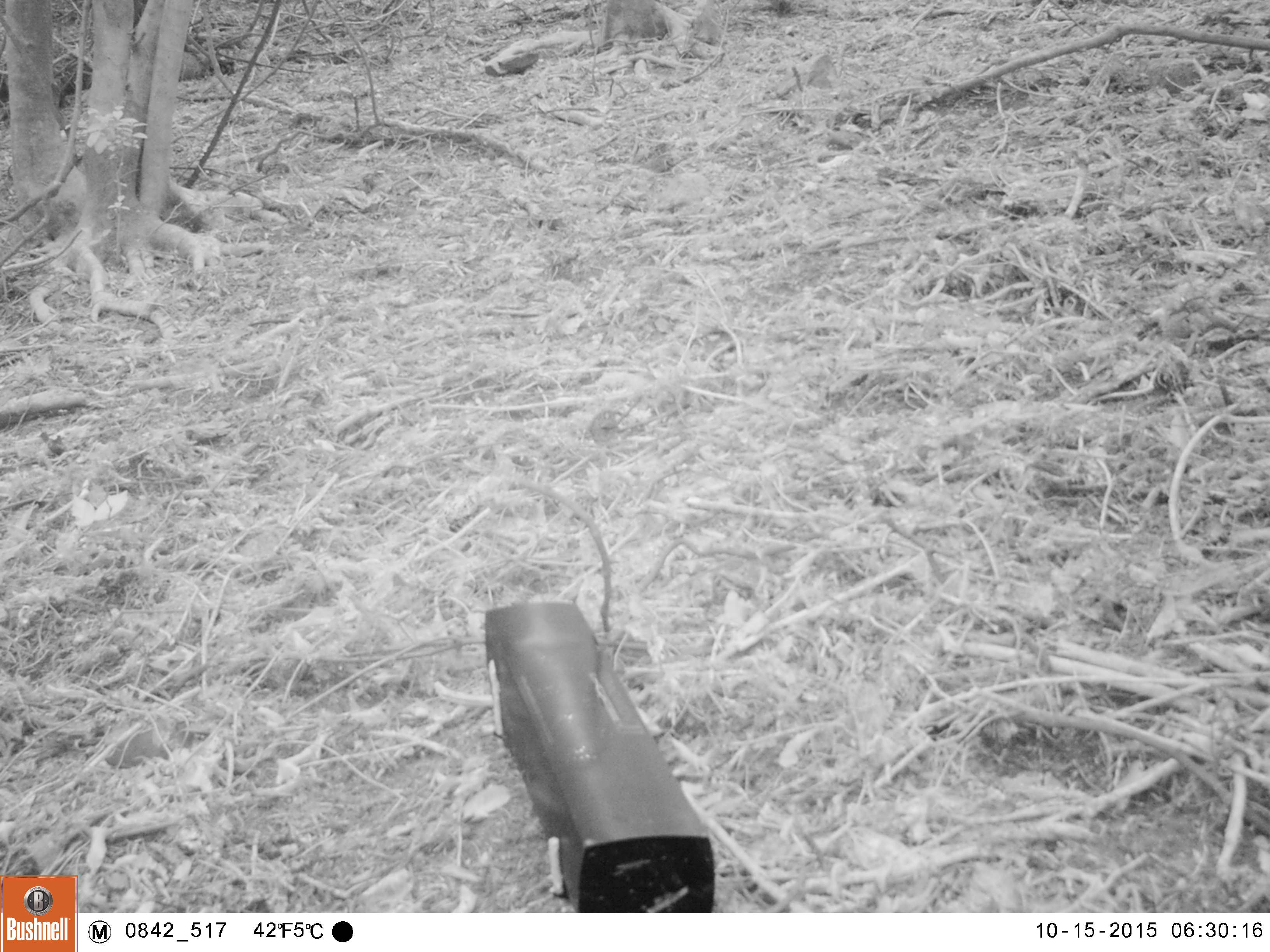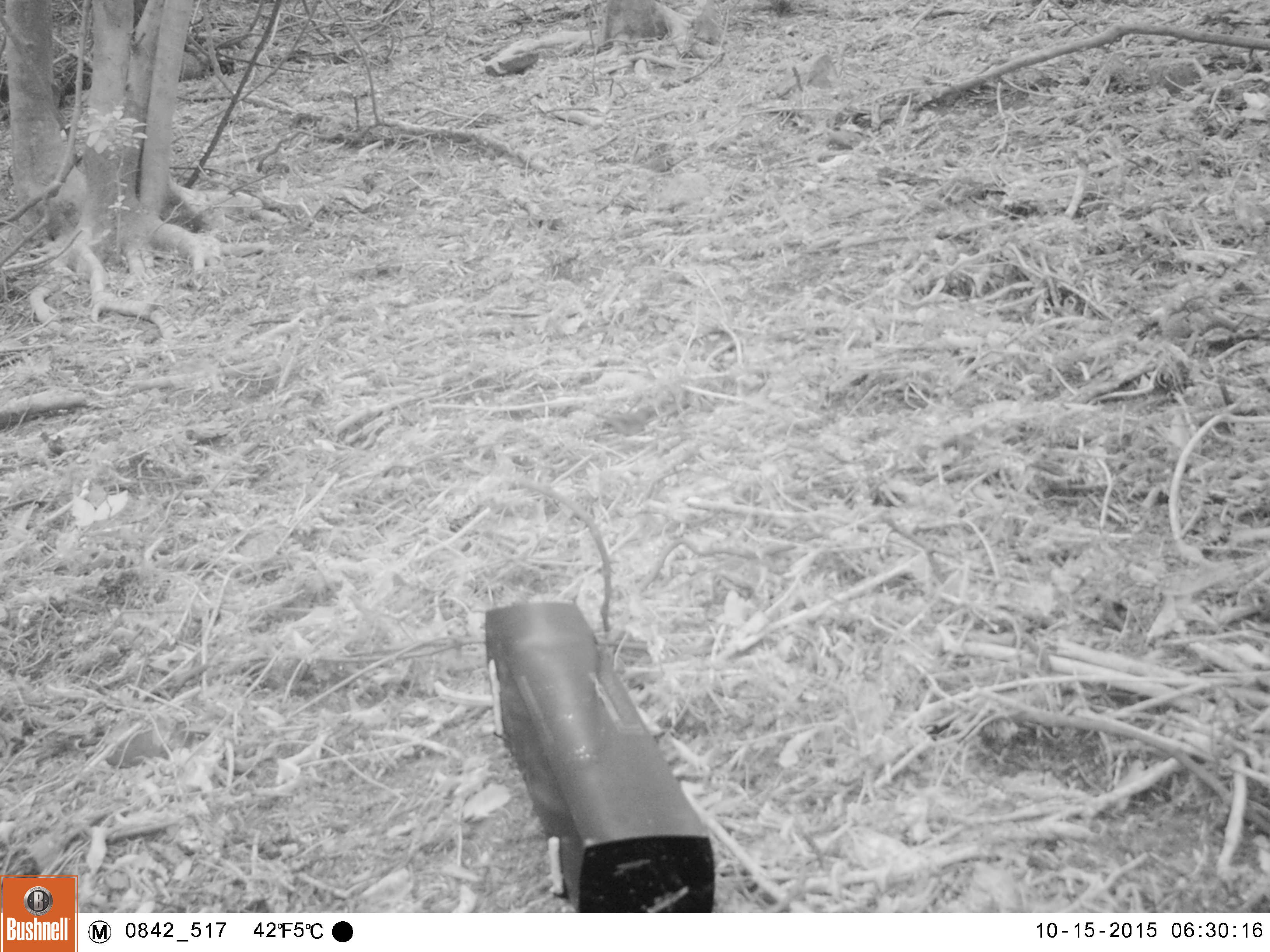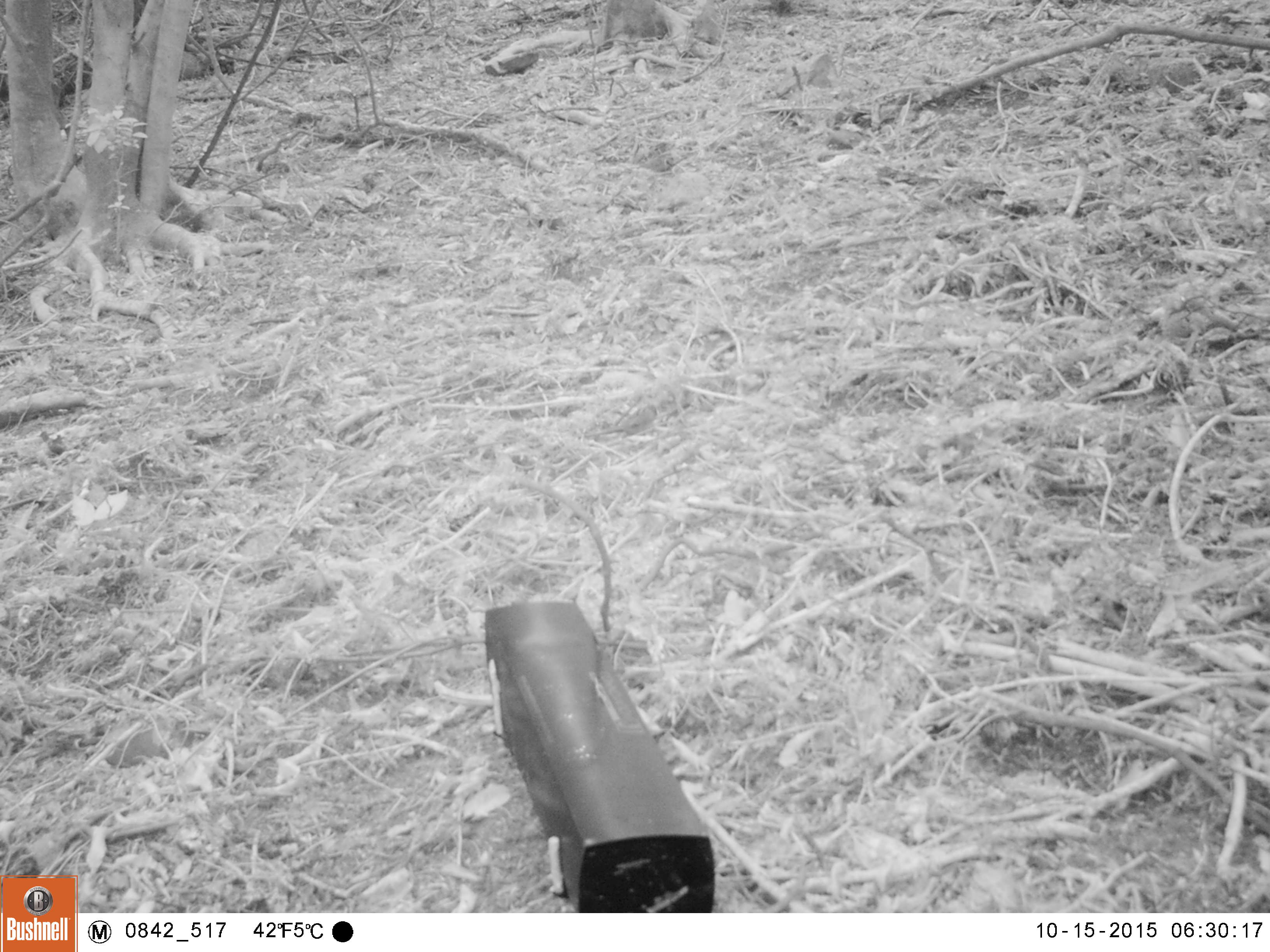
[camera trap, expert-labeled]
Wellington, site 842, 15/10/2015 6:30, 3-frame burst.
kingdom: Animalia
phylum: Chordata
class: Aves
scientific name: Aves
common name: bird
Bird (Aves).